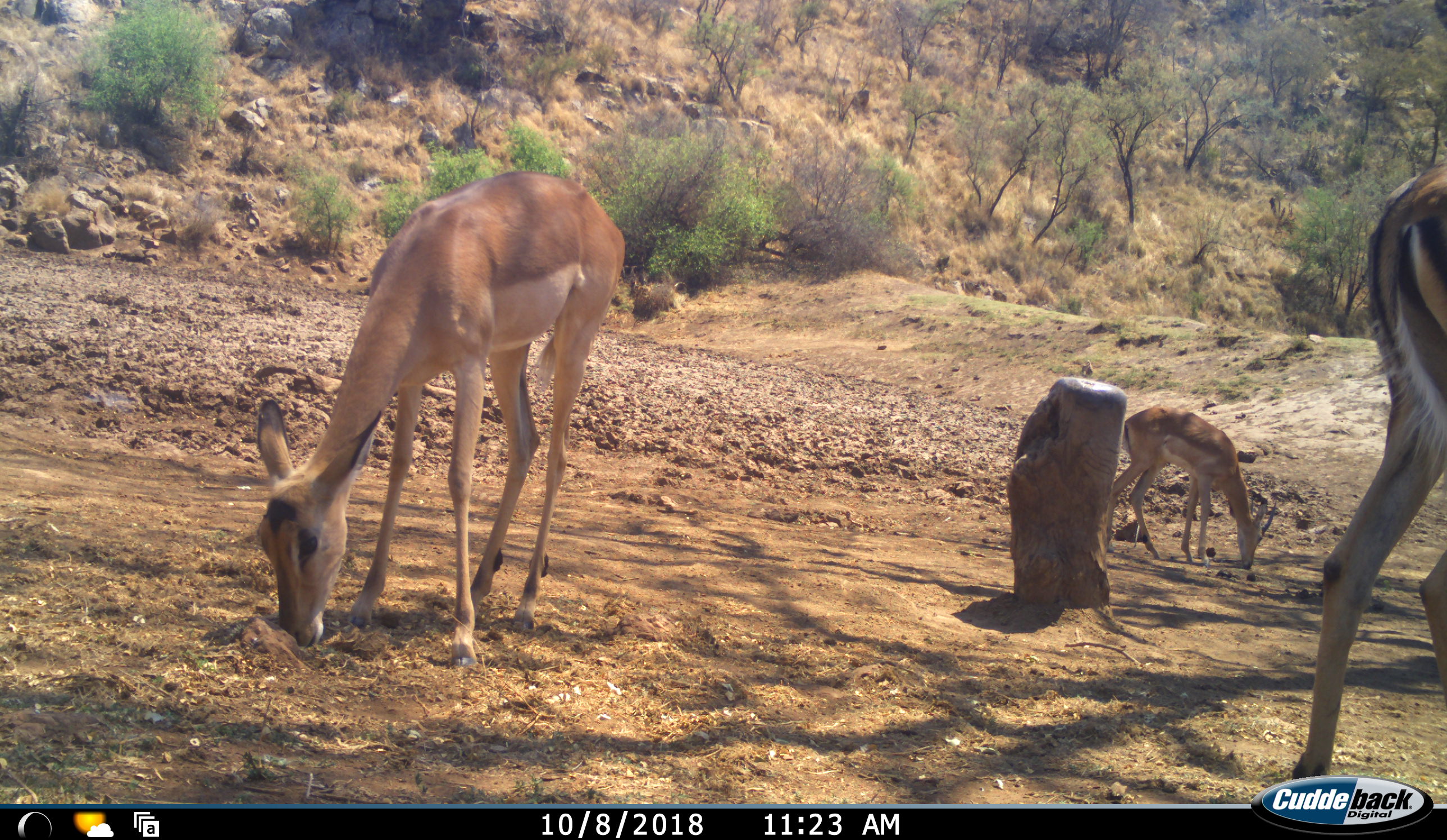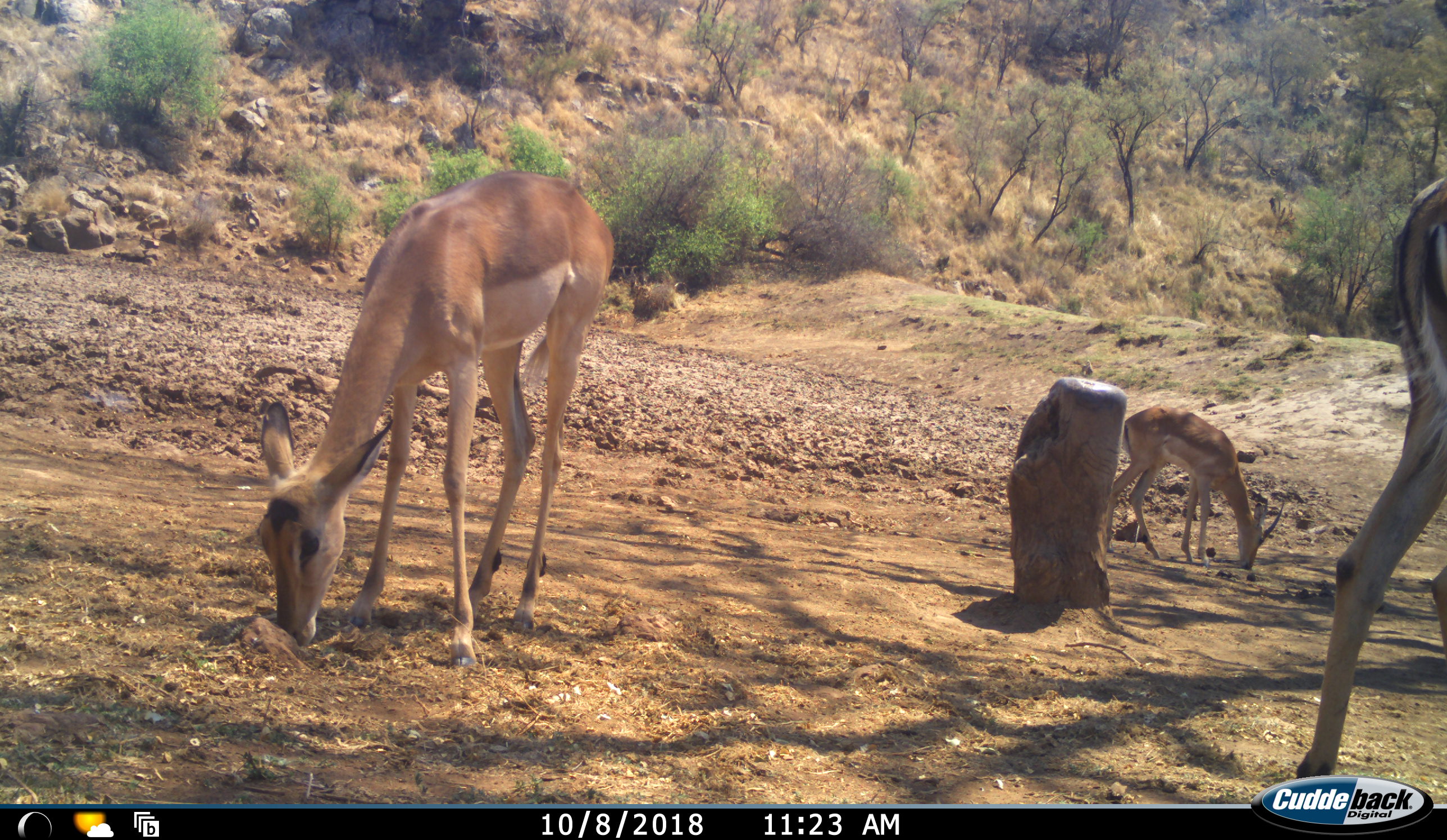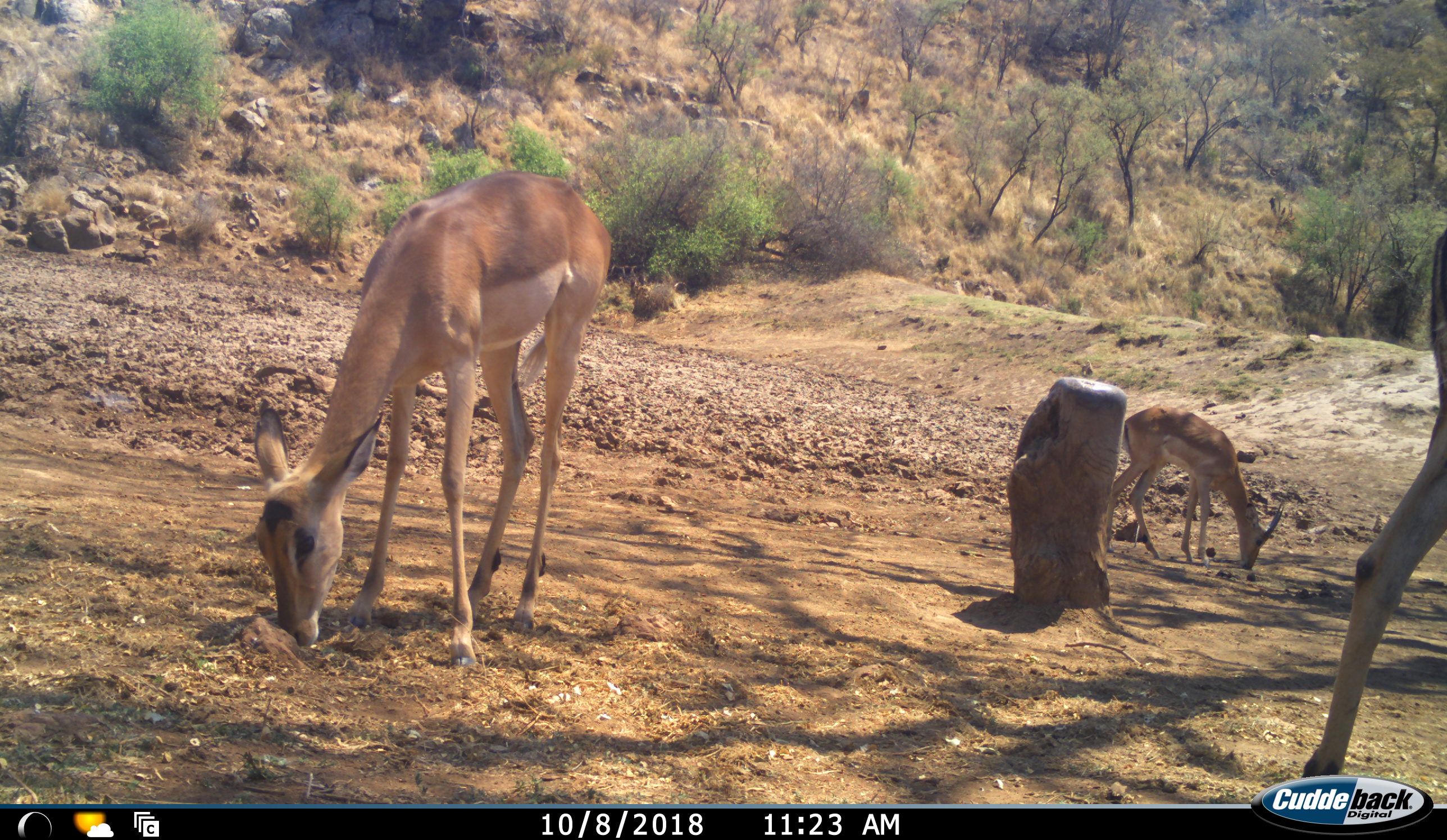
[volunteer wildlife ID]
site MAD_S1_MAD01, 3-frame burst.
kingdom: Animalia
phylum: Chordata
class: Mammalia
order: Artiodactyla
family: Bovidae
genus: Aepyceros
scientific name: Aepyceros melampus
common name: impala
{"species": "impala (Aepyceros melampus)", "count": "3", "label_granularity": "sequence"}